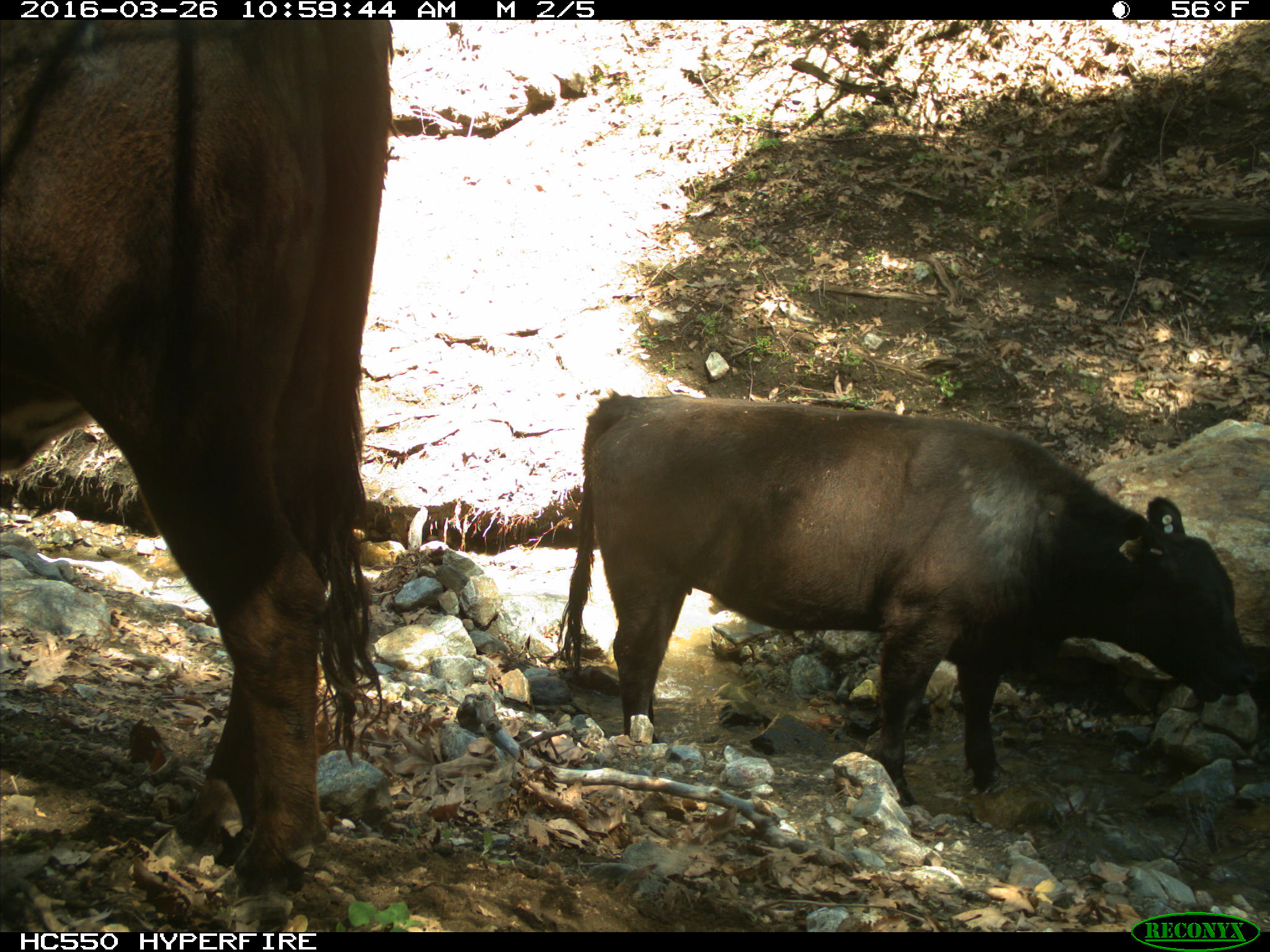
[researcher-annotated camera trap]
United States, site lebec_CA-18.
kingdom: Animalia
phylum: Chordata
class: Mammalia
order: Artiodactyla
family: Bovidae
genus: Bos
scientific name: Bos taurus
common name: domestic cow